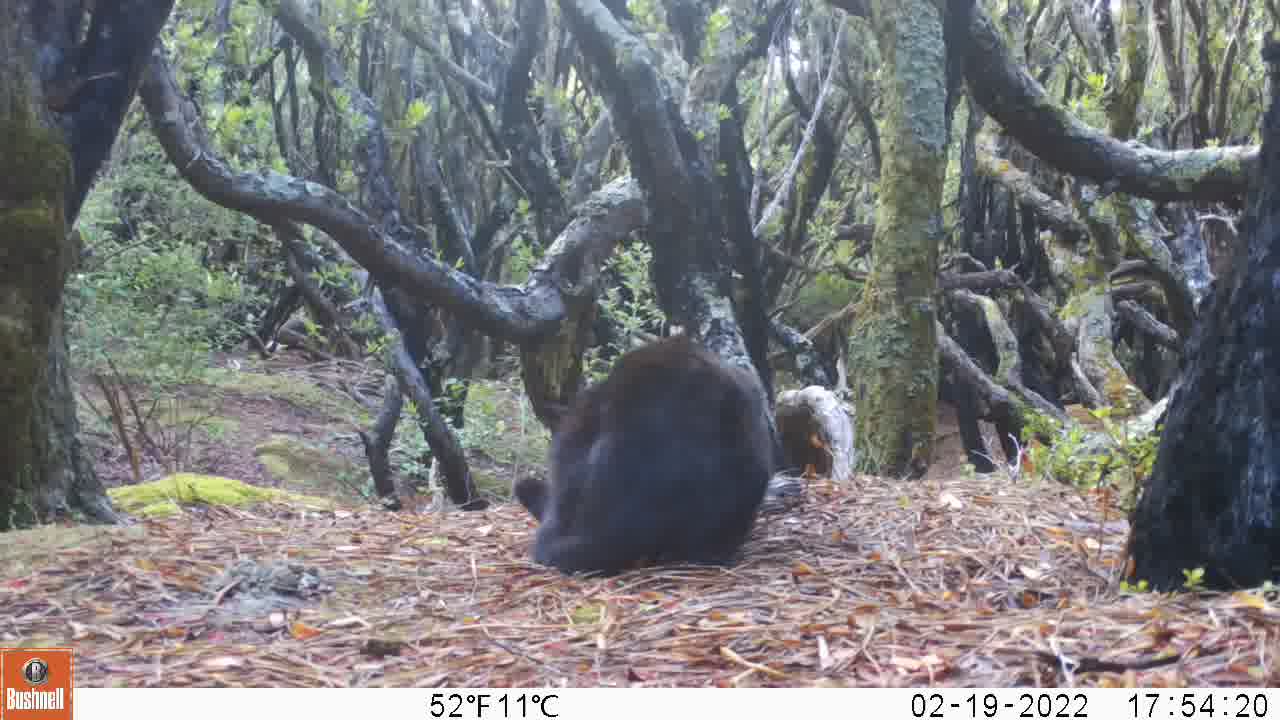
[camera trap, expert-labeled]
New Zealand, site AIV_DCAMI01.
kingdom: Animalia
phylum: Chordata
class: Mammalia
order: Carnivora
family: Felidae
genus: Felis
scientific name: Felis catus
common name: domestic cat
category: cat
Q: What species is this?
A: Cat (domestic cat) (Felis catus).